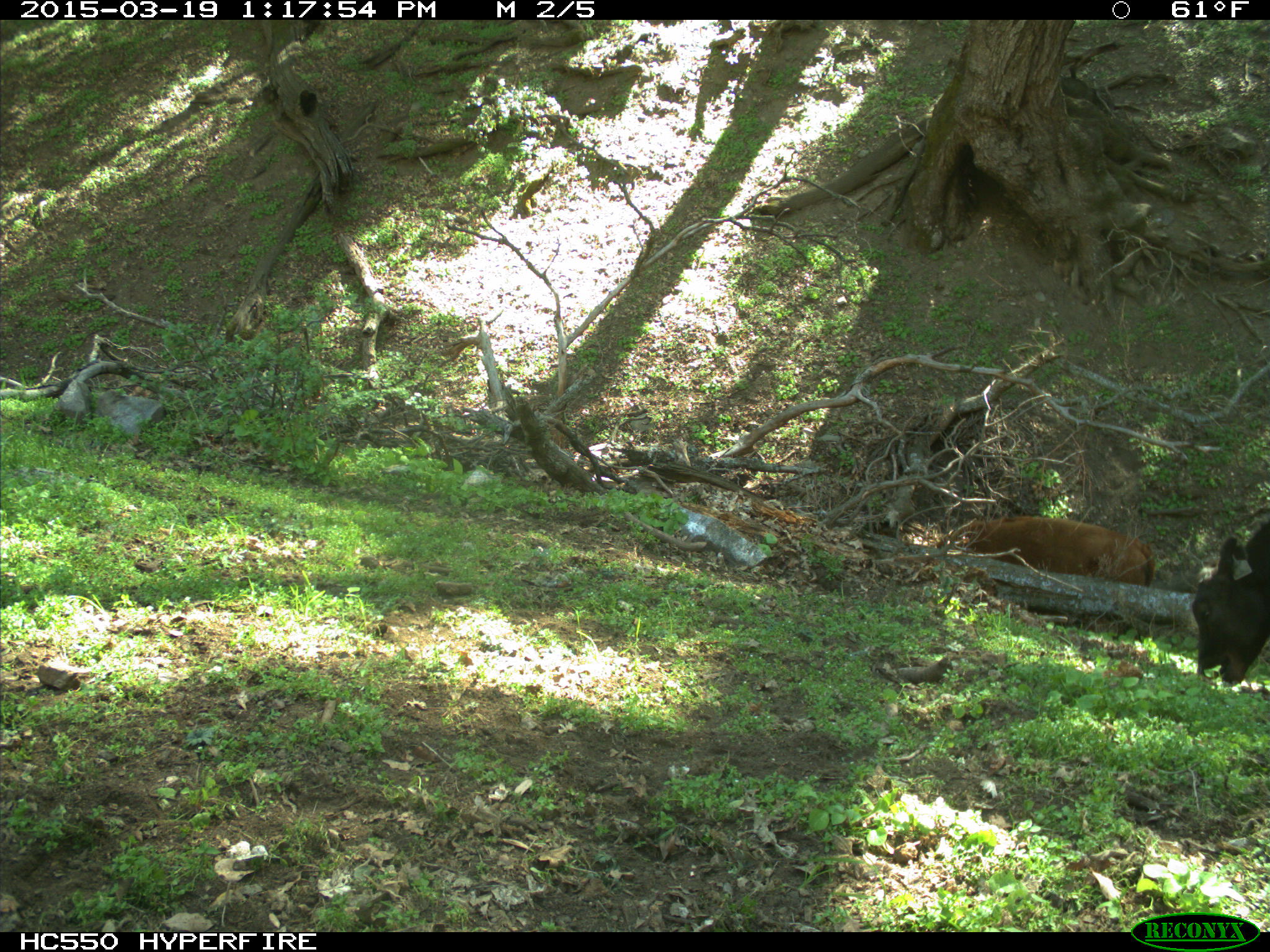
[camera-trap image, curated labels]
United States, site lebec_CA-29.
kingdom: Animalia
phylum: Chordata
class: Mammalia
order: Artiodactyla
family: Bovidae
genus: Bos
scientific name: Bos taurus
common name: domestic cow